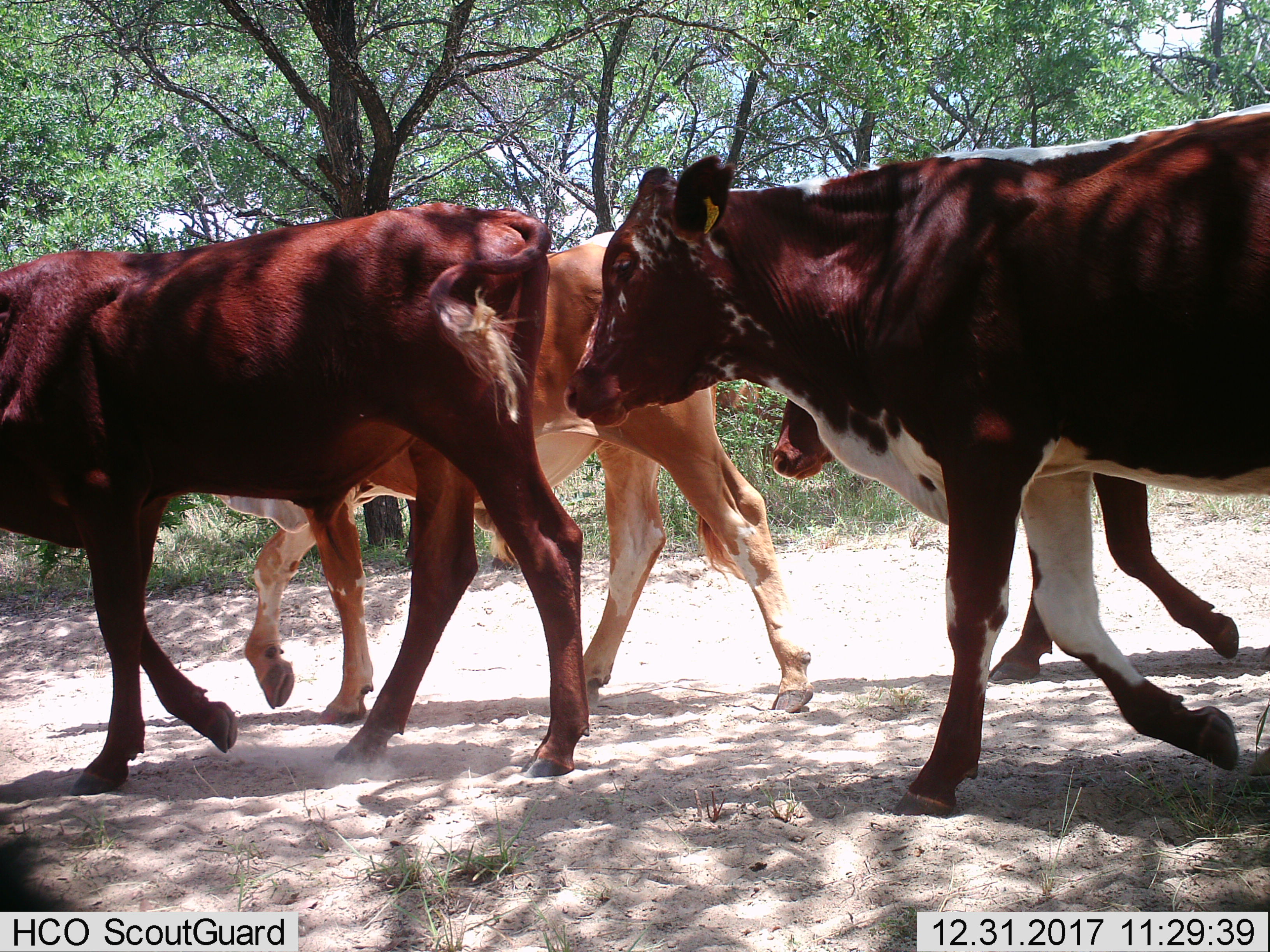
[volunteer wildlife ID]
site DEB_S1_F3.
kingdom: Animalia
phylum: Chordata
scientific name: Vertebrata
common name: domestic animal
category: domesticanimal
Domesticanimal (domestic animal) (Vertebrata), count 4. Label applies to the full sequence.